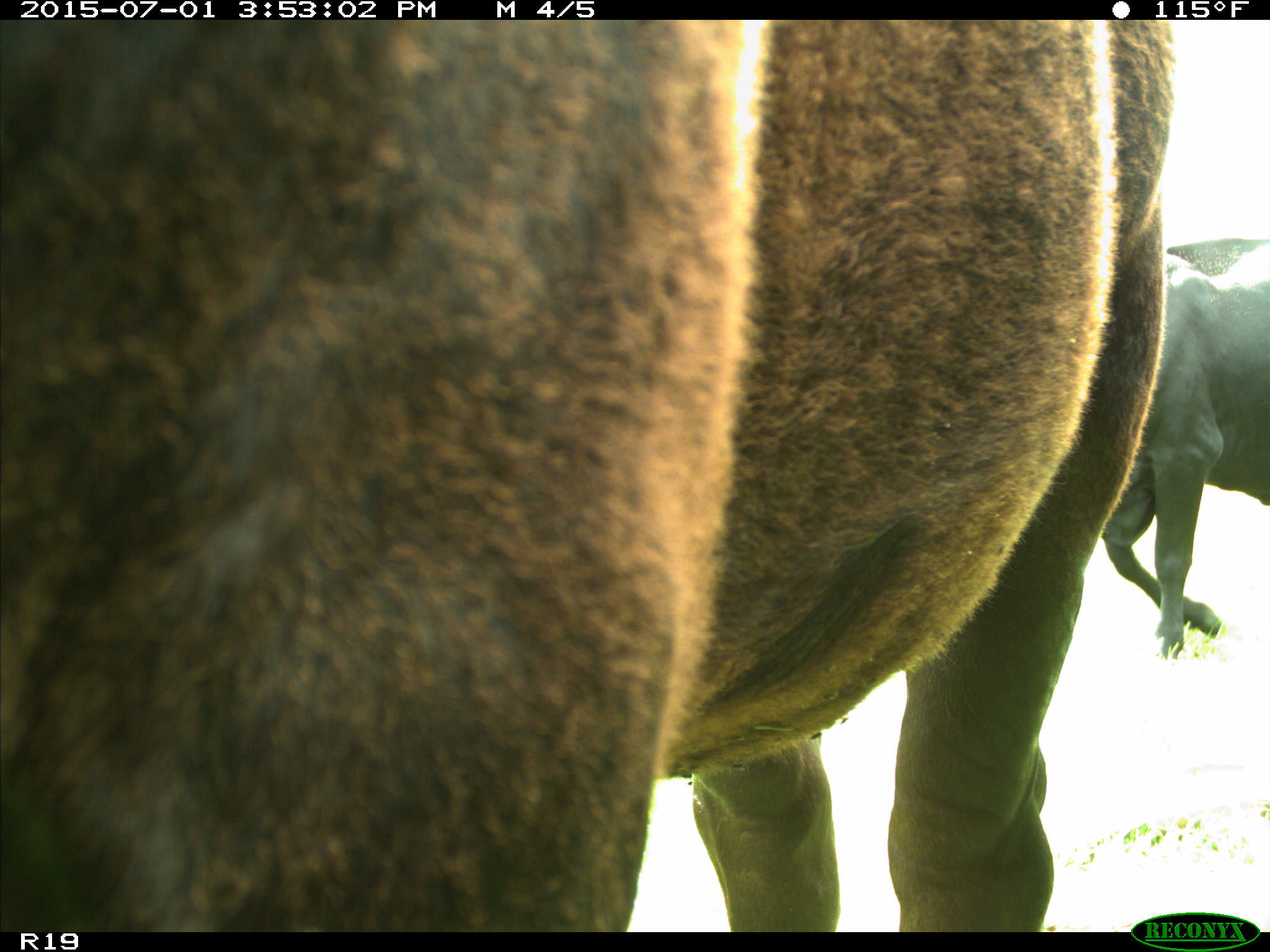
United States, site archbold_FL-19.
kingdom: Animalia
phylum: Chordata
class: Mammalia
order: Artiodactyla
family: Bovidae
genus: Bos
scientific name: Bos taurus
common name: domestic cow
Bos taurus (domestic cow).